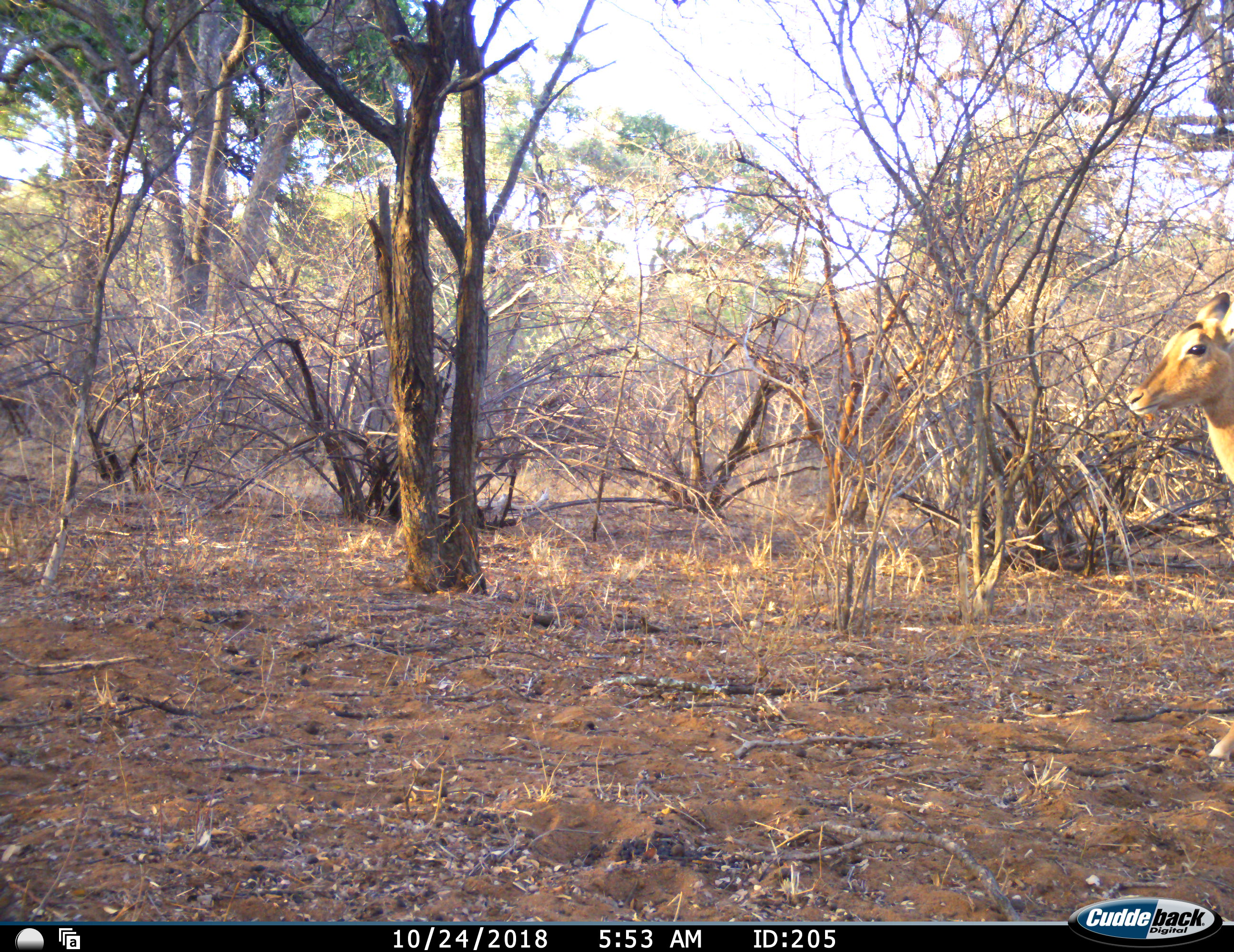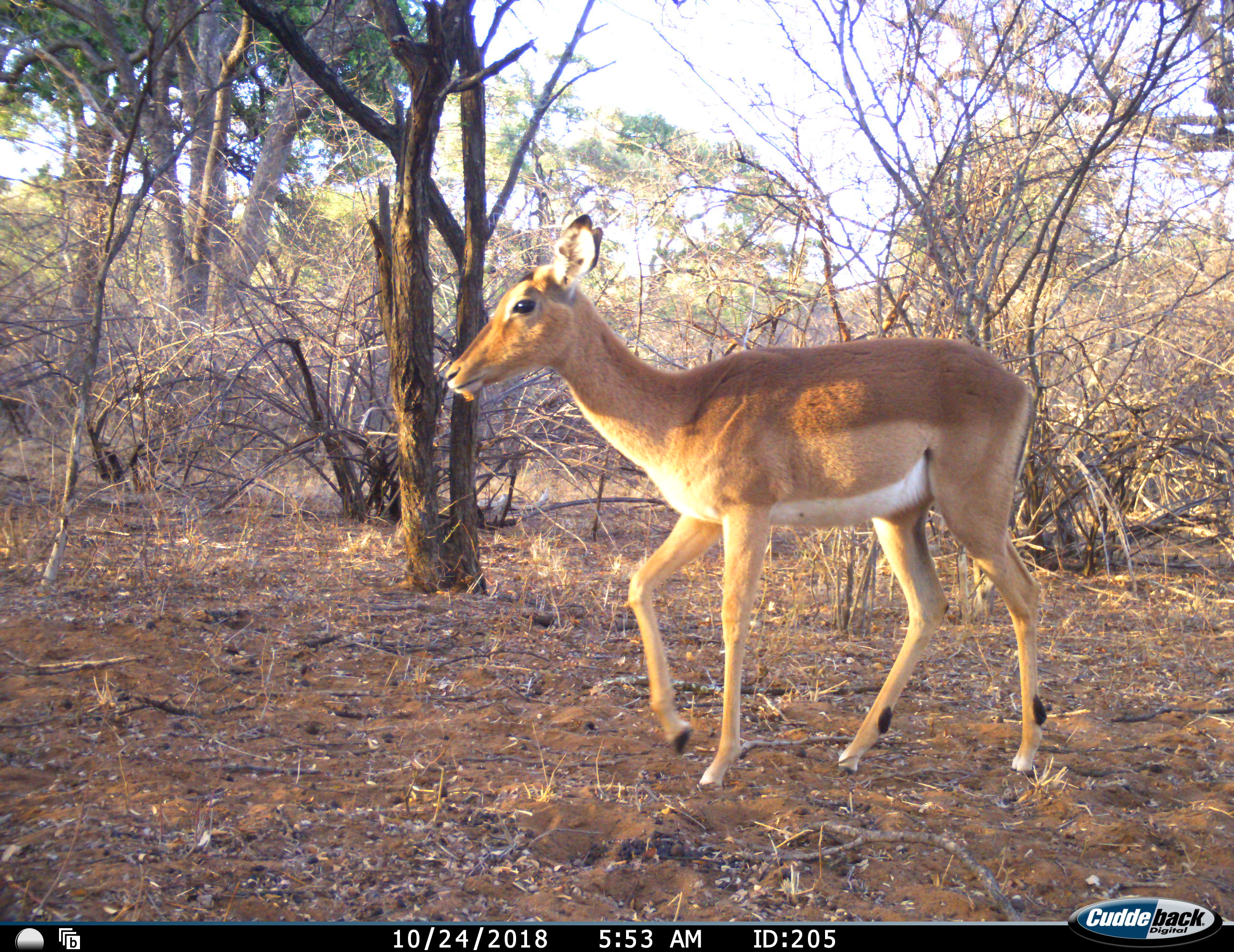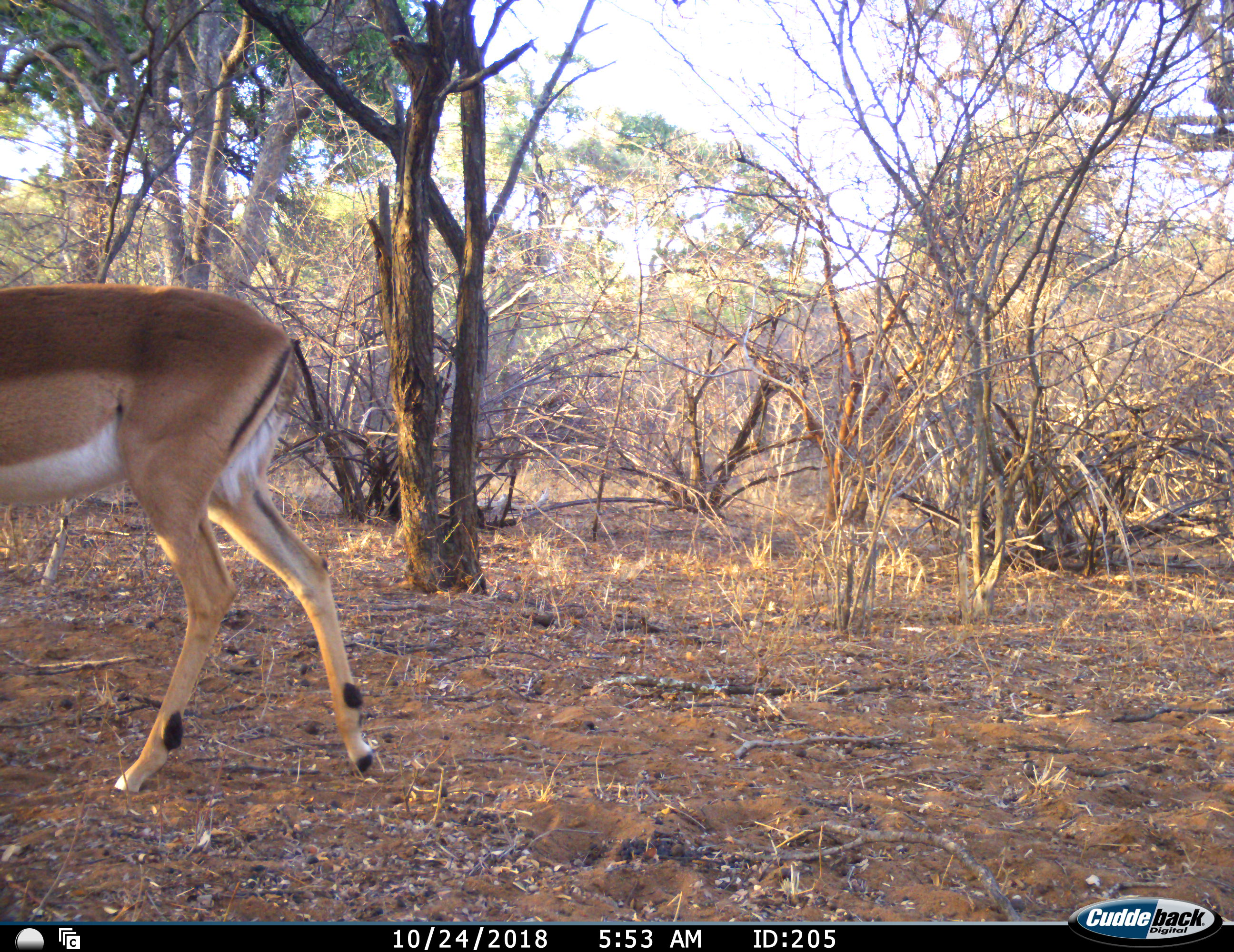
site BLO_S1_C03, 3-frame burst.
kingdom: Animalia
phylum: Chordata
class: Mammalia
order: Artiodactyla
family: Bovidae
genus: Aepyceros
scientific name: Aepyceros melampus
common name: impala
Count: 1.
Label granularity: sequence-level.